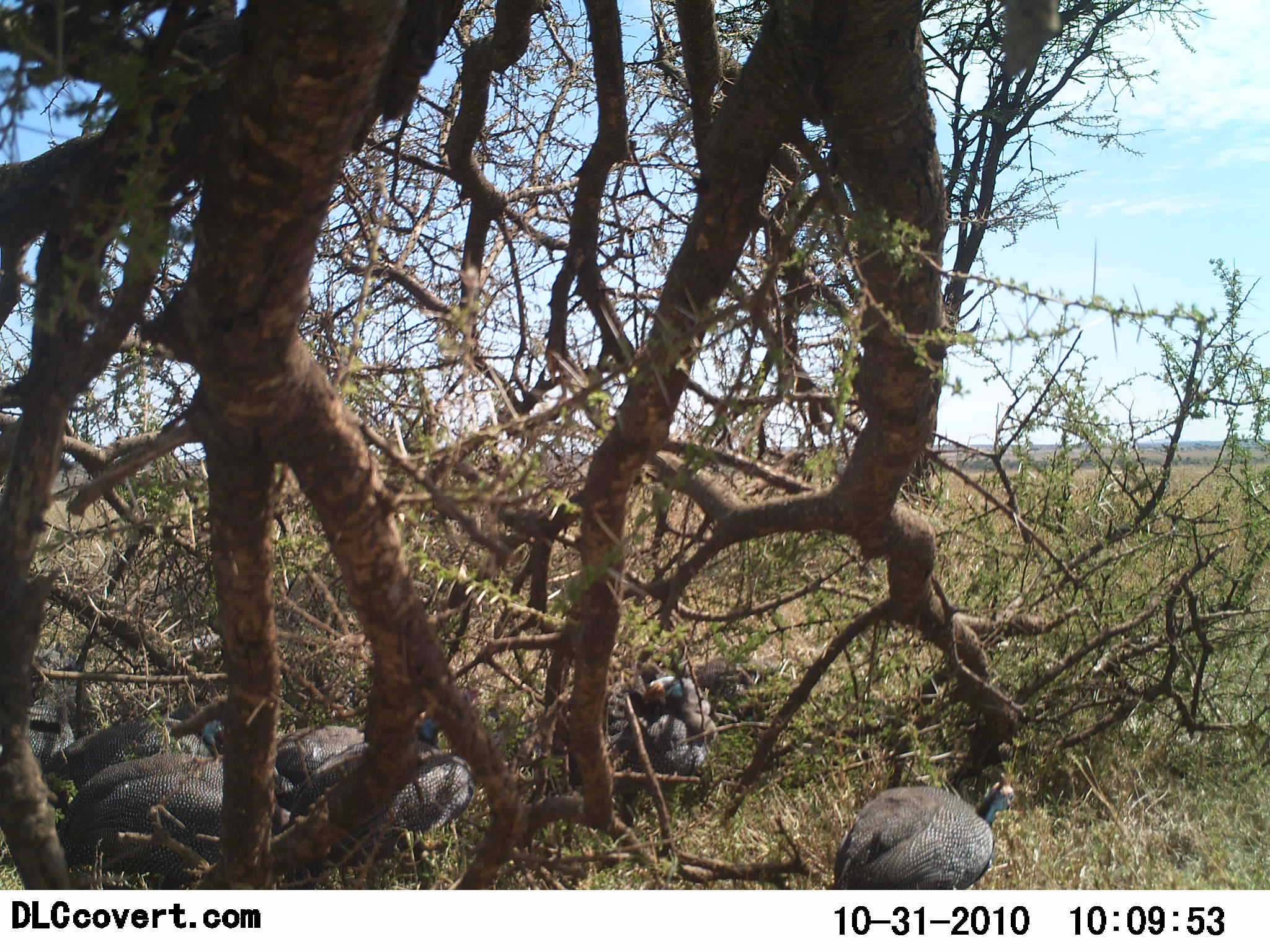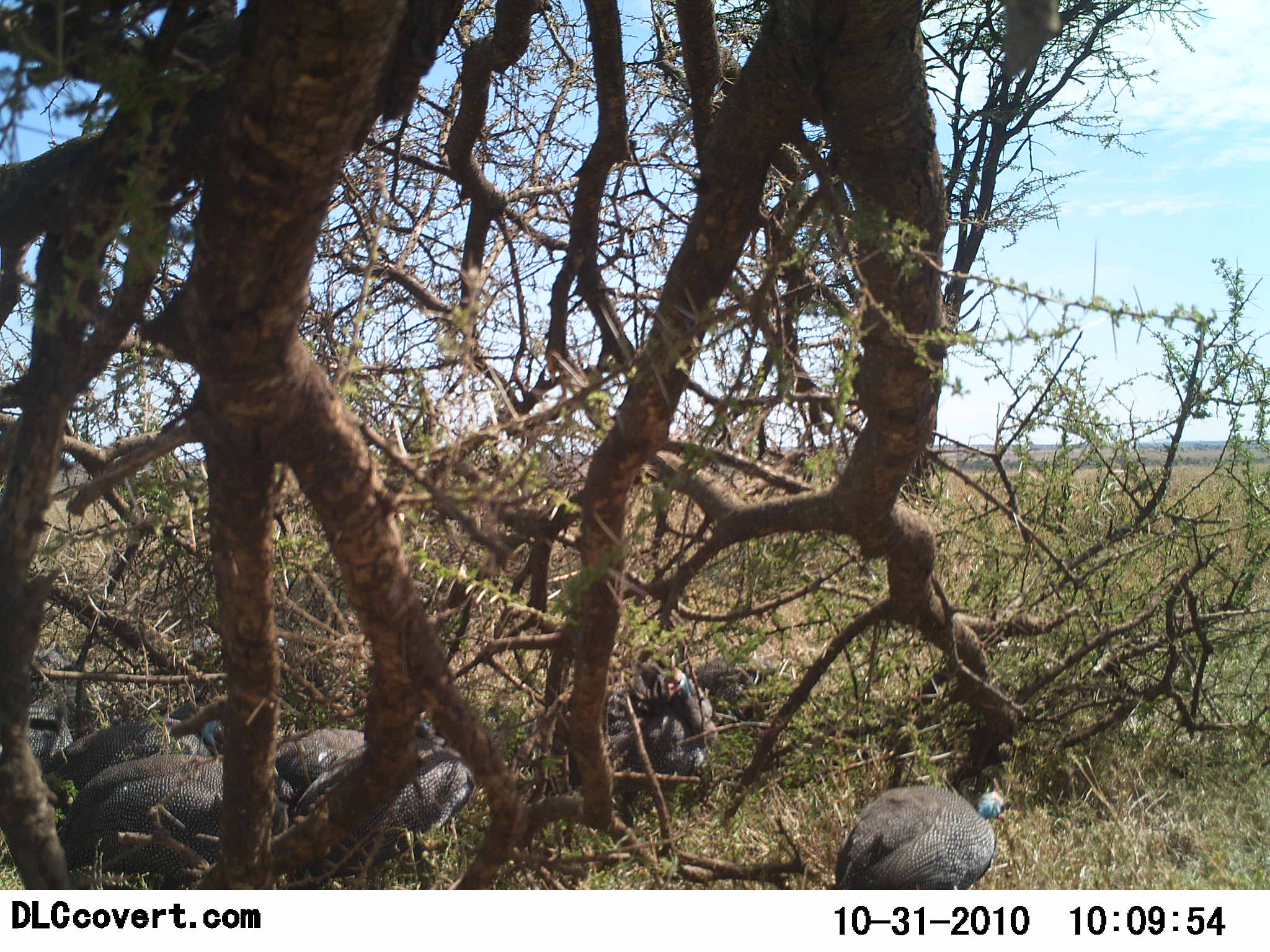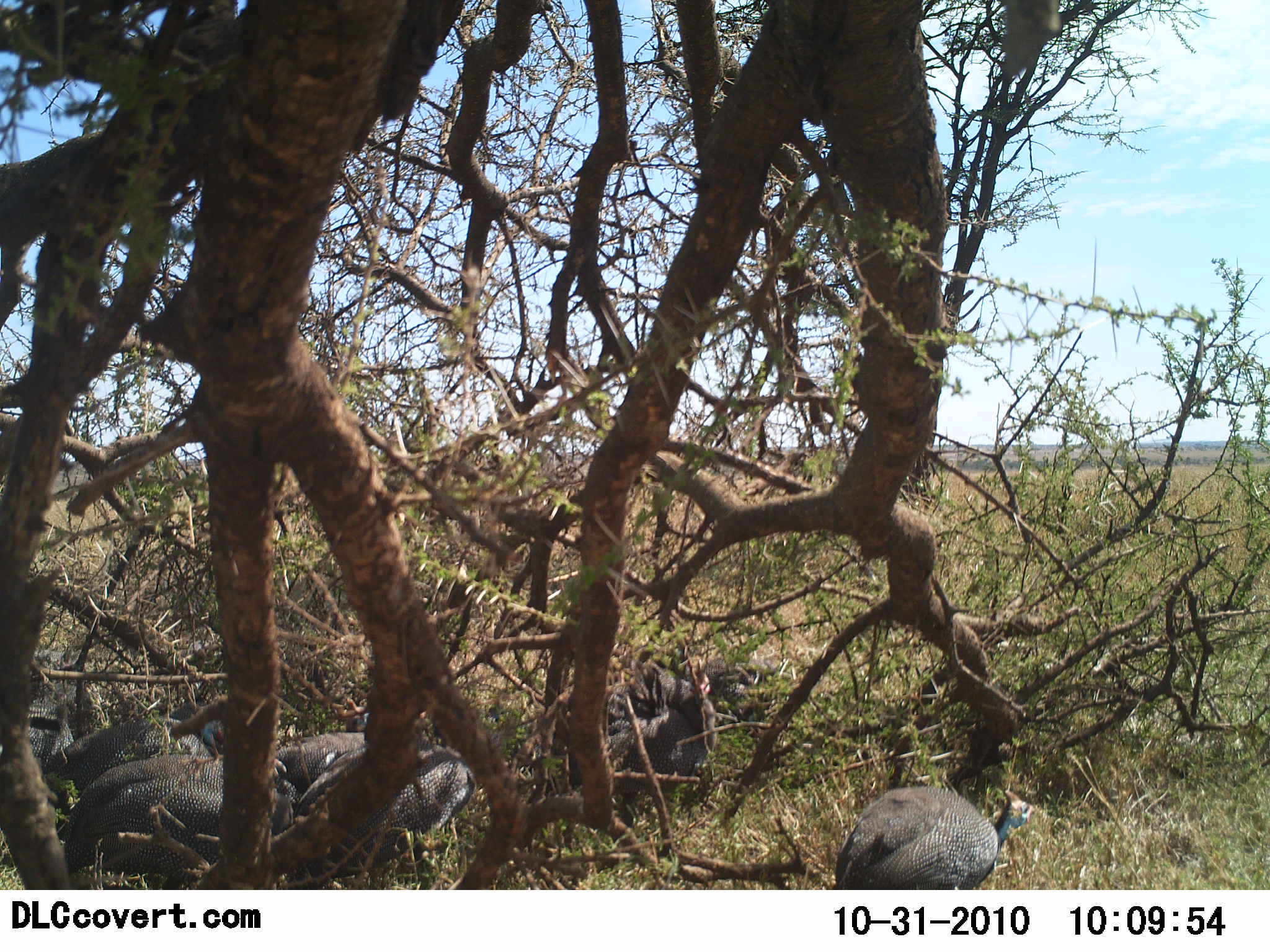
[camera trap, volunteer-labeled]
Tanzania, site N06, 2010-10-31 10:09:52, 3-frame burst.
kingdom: Animalia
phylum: Chordata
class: Aves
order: Galliformes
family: Numididae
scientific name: Numididae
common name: guinea fowl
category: guineafowl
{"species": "guineafowl (guinea fowl) (Numididae)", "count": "7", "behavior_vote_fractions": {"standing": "75%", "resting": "17%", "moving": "17%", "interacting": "0%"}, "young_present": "0%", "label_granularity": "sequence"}